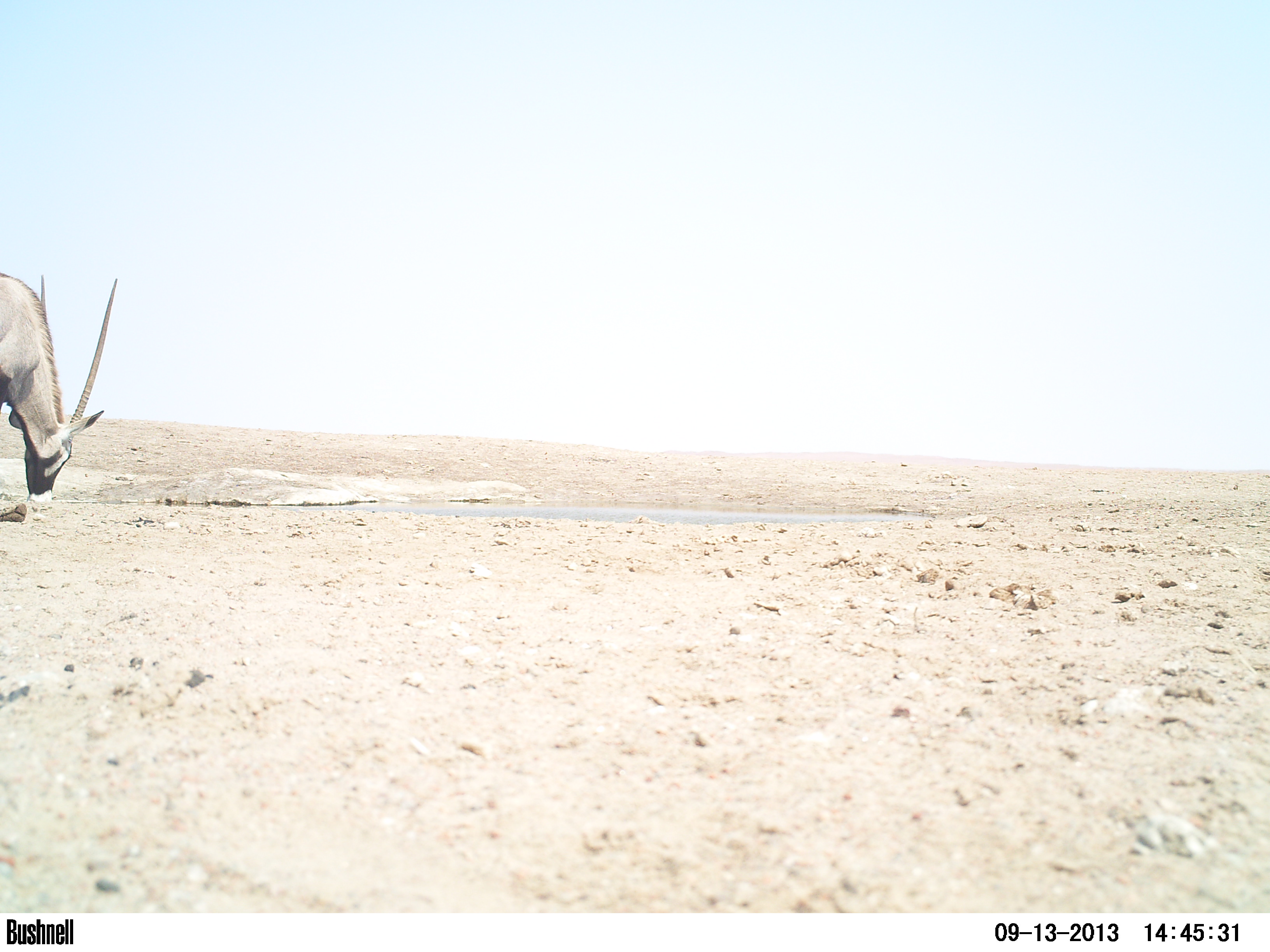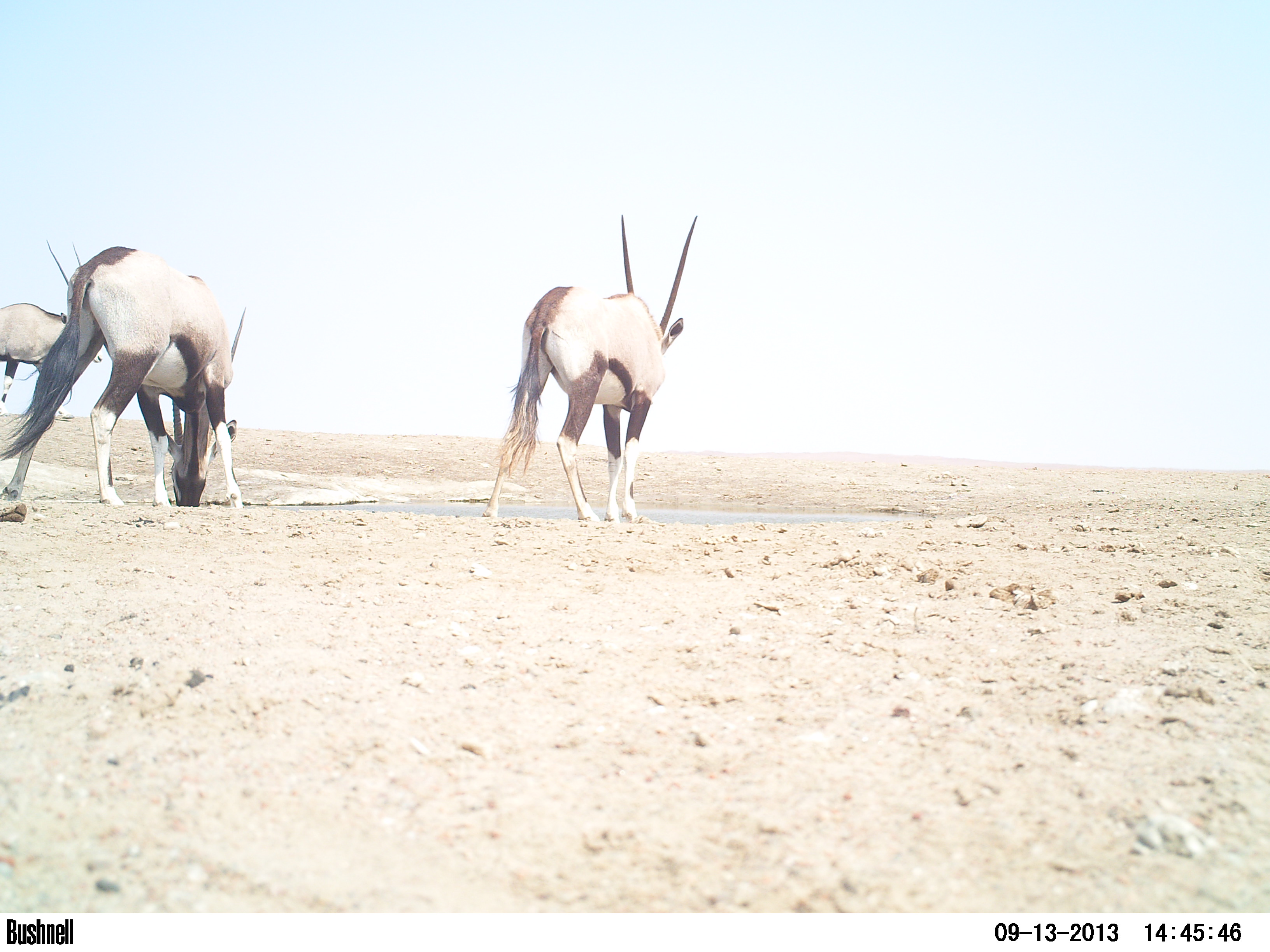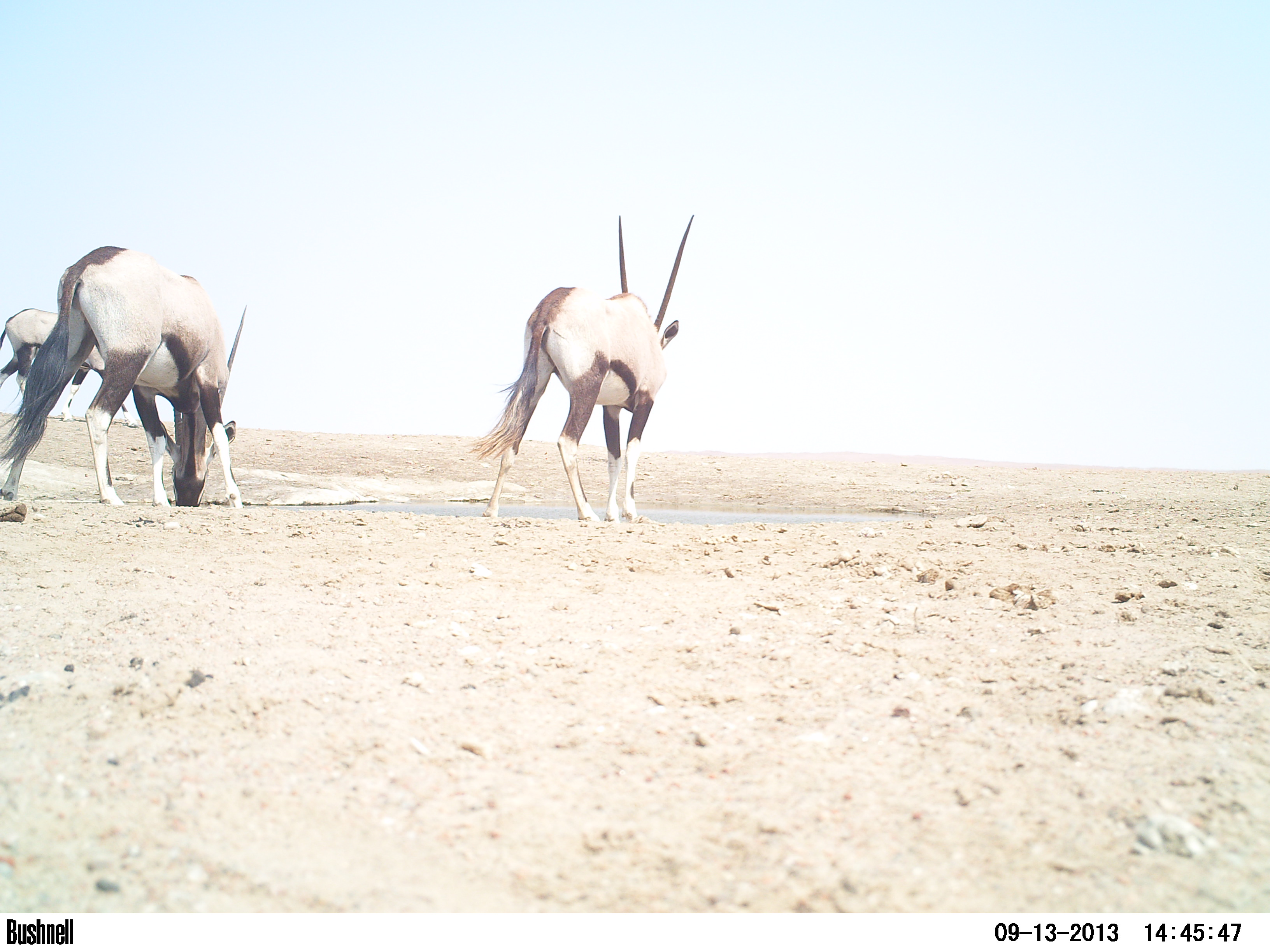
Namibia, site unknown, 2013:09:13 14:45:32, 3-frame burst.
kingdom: Animalia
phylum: Chordata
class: Mammalia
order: Artiodactyla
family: Bovidae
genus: Oryx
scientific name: Oryx gazella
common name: gemsbok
Oryx gazella (gemsbok).